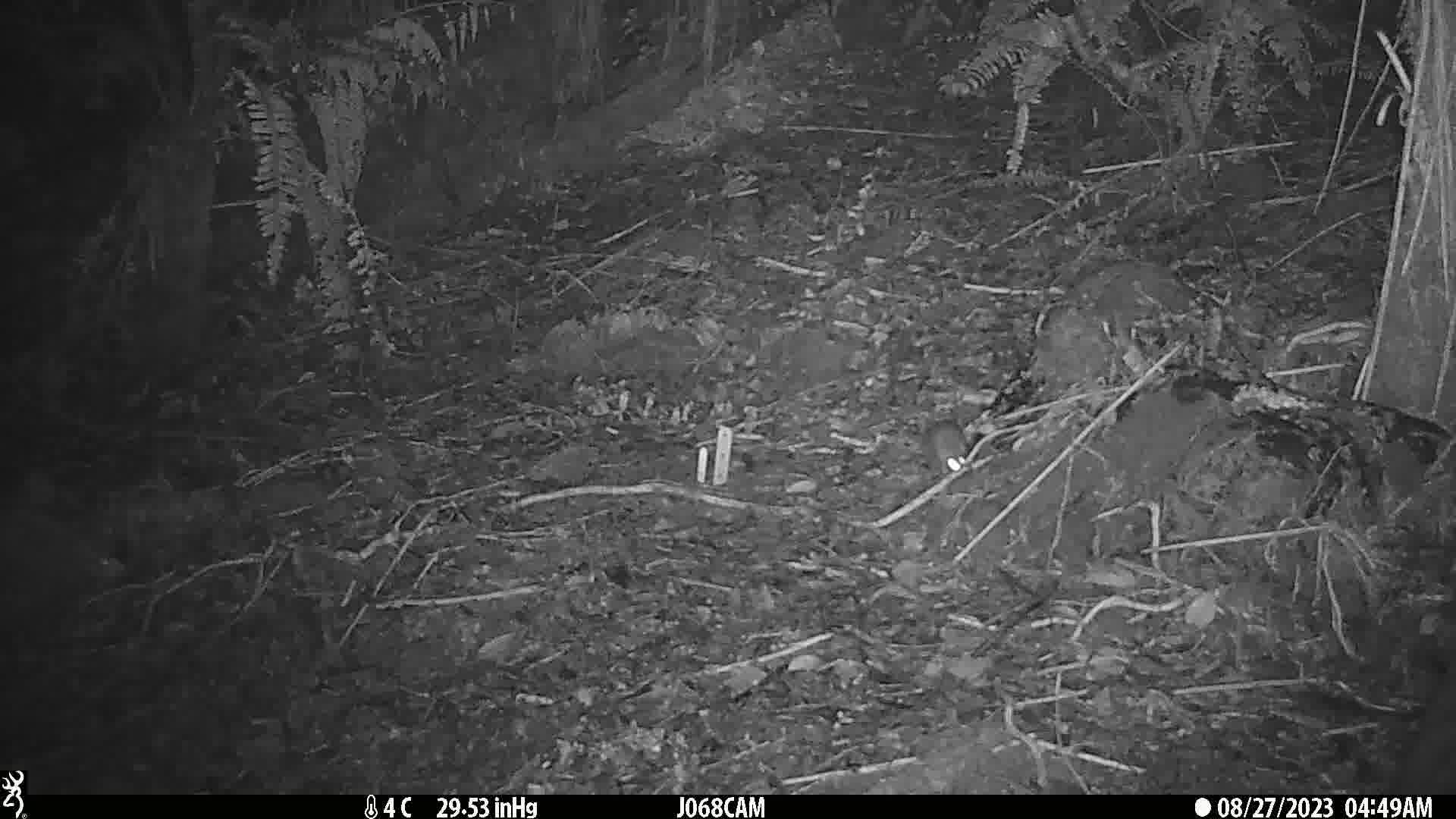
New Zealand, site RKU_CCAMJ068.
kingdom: Animalia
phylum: Chordata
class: Mammalia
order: Rodentia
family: Muridae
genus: Rattus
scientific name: Rattus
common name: rat